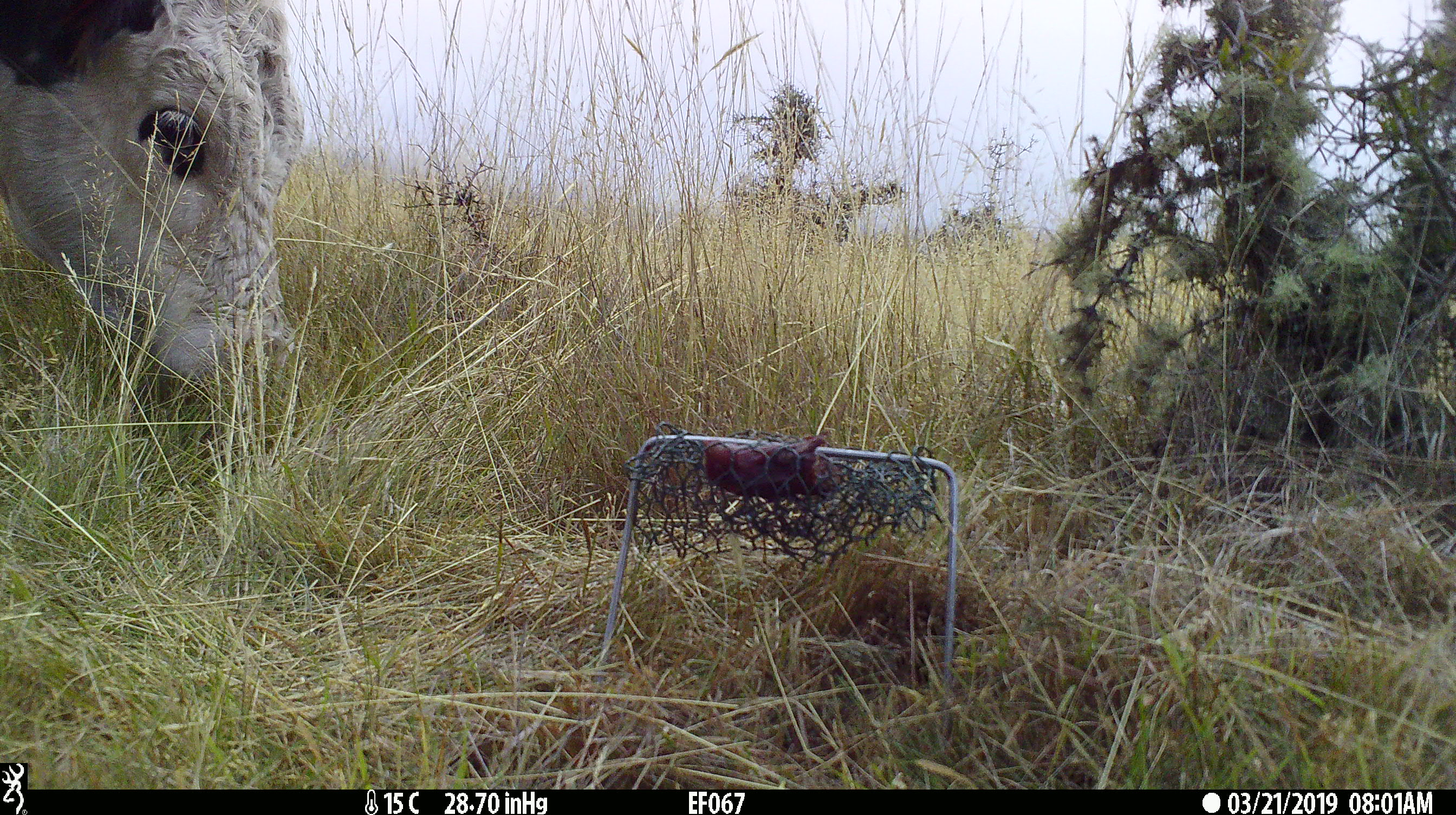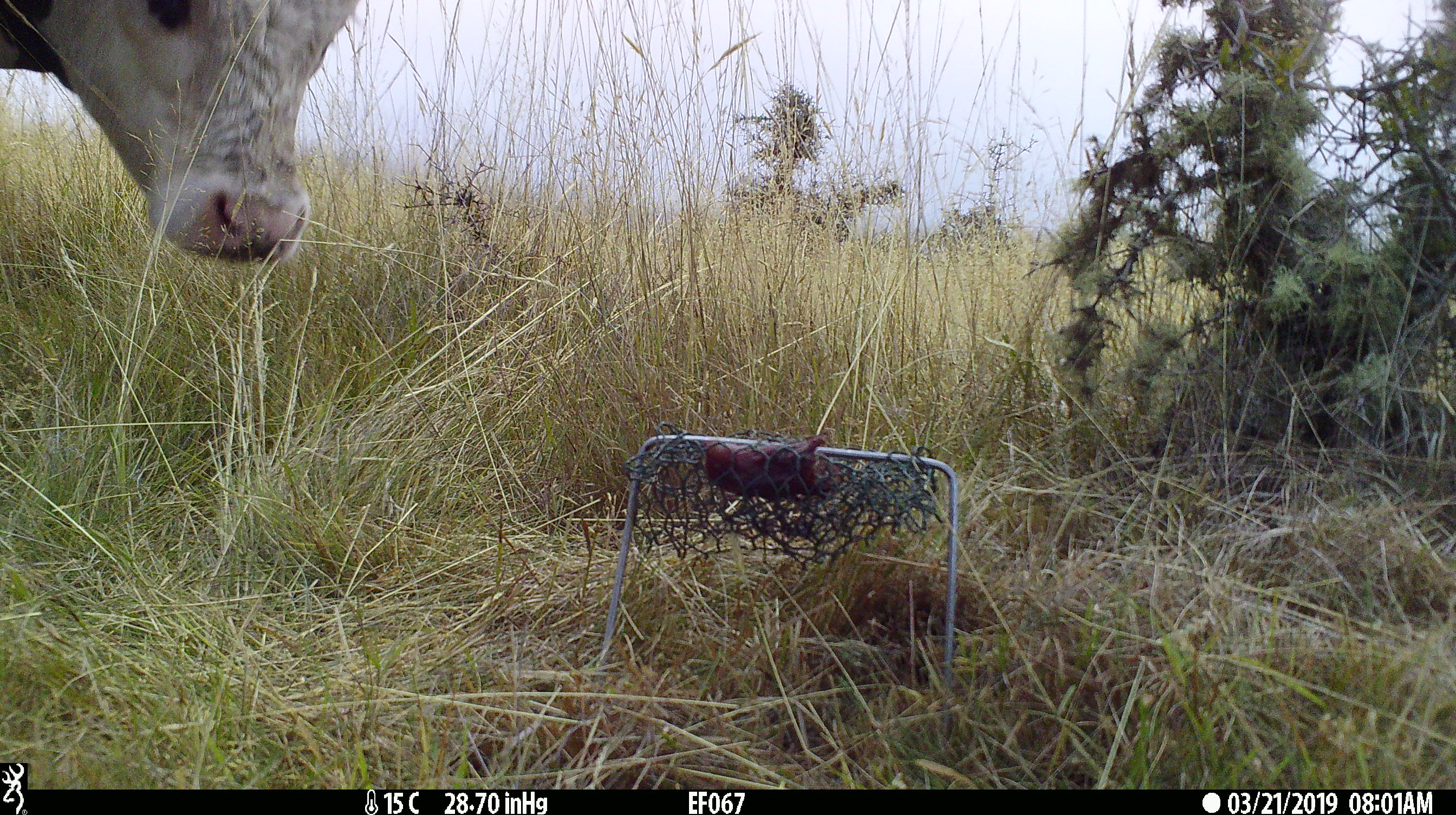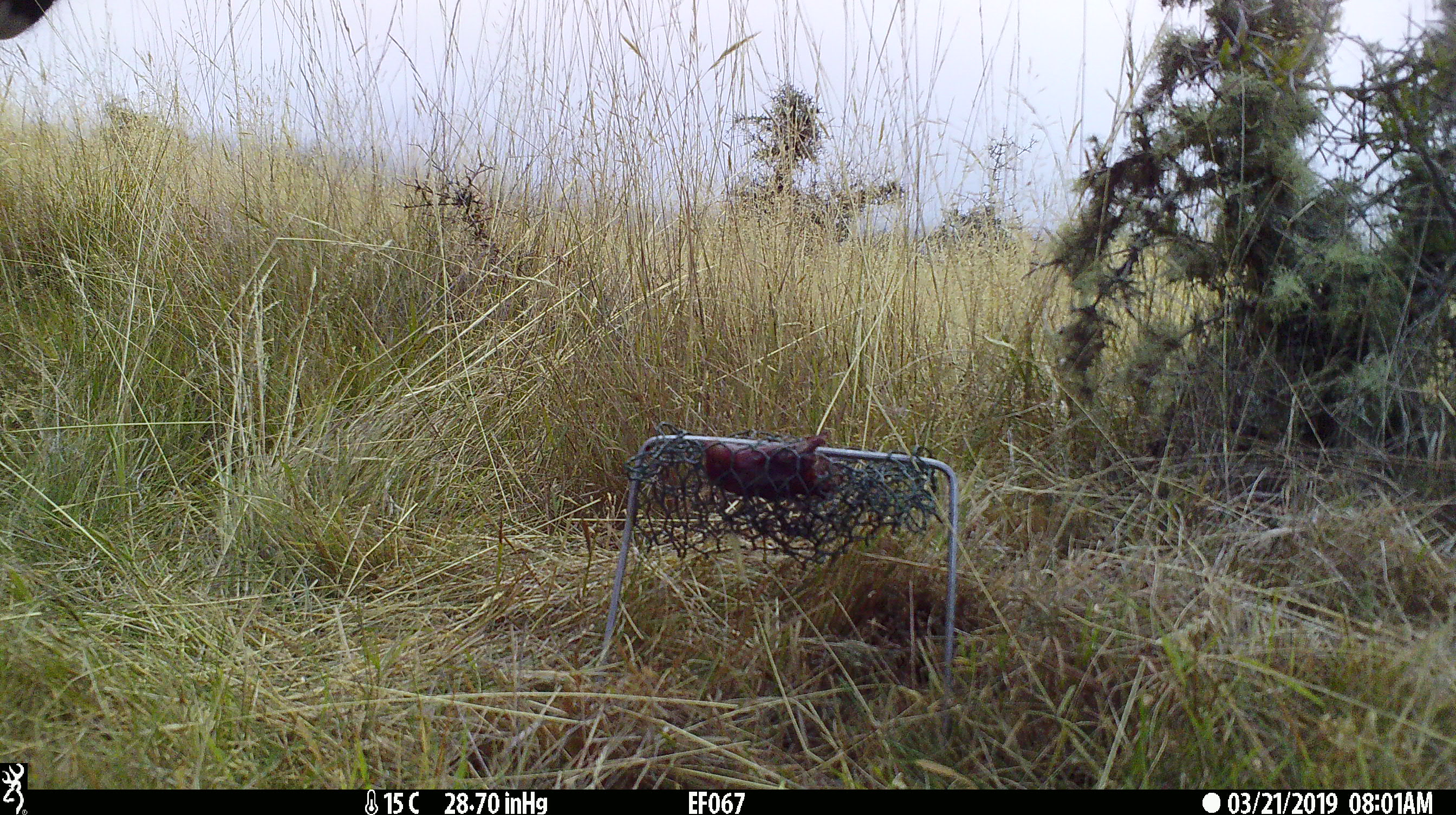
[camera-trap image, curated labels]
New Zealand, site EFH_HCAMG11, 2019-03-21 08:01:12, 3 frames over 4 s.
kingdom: Animalia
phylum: Chordata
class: Mammalia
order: Artiodactyla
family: Bovidae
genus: Bos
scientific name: Bos taurus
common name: domestic cow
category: cow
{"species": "cow (domestic cow) (Bos taurus)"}